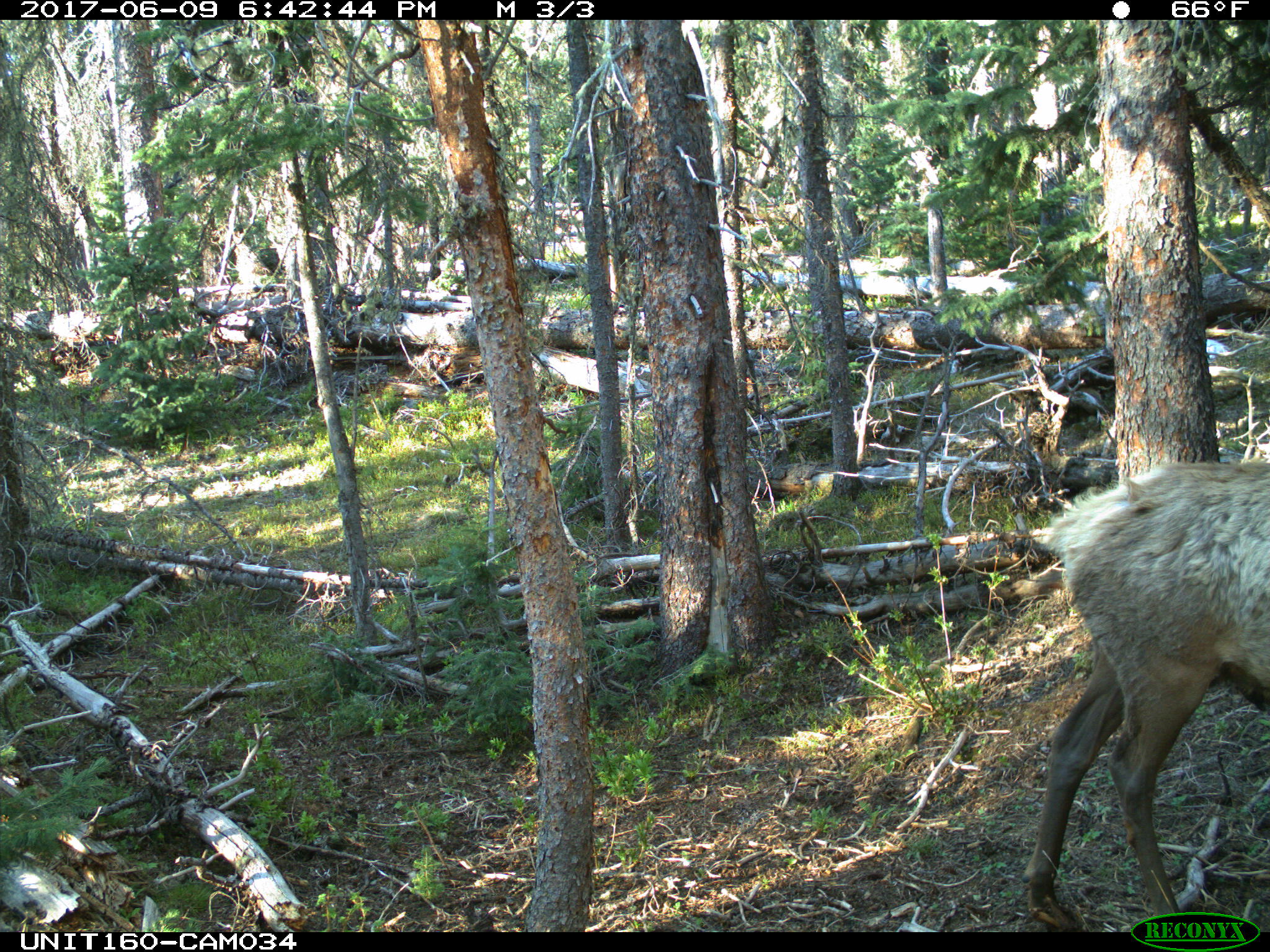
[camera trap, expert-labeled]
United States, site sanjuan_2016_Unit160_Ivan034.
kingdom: Animalia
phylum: Chordata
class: Mammalia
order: Artiodactyla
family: Cervidae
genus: Cervus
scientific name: Cervus elaphus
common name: red deer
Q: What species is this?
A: Cervus elaphus (red deer).